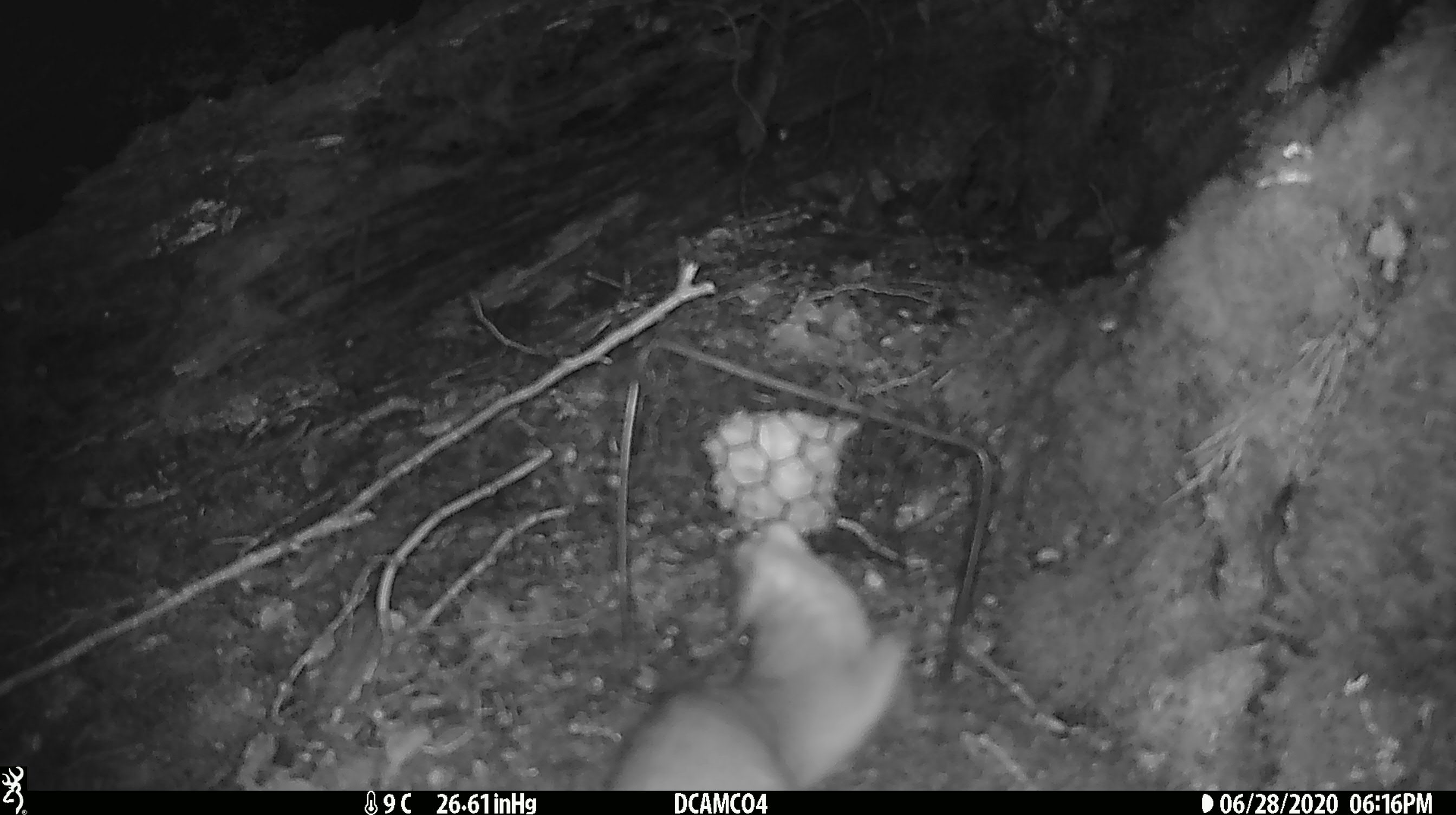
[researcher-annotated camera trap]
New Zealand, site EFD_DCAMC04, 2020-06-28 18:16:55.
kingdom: Animalia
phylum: Chordata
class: Mammalia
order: Carnivora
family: Mustelidae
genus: Mustela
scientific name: Mustela erminea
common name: stoat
Stoat (Mustela erminea).